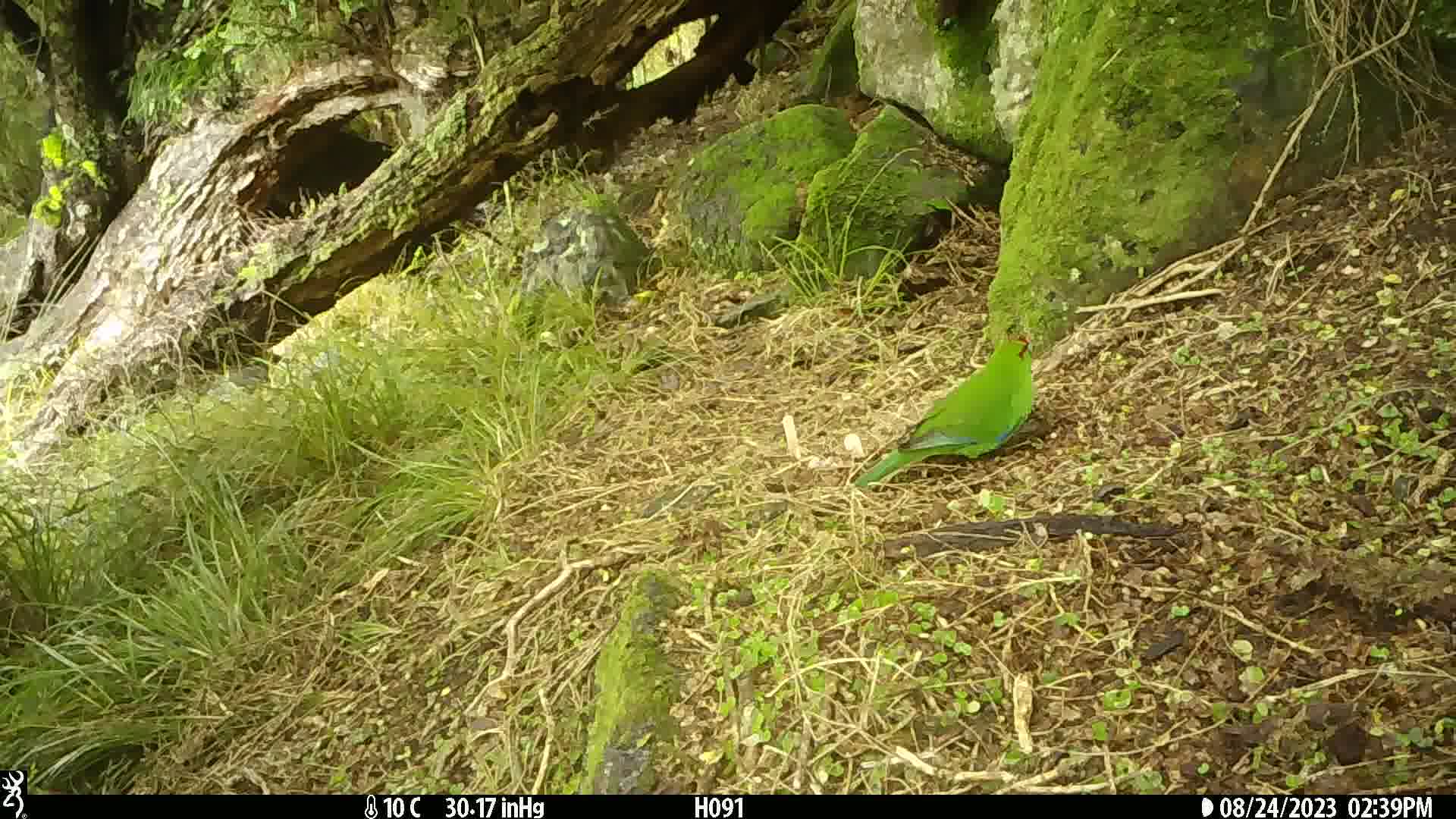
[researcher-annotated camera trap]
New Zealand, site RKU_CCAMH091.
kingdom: Animalia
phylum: Chordata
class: Aves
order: Psittaciformes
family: Psittaculidae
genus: Cyanoramphus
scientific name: Cyanoramphus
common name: parakeet